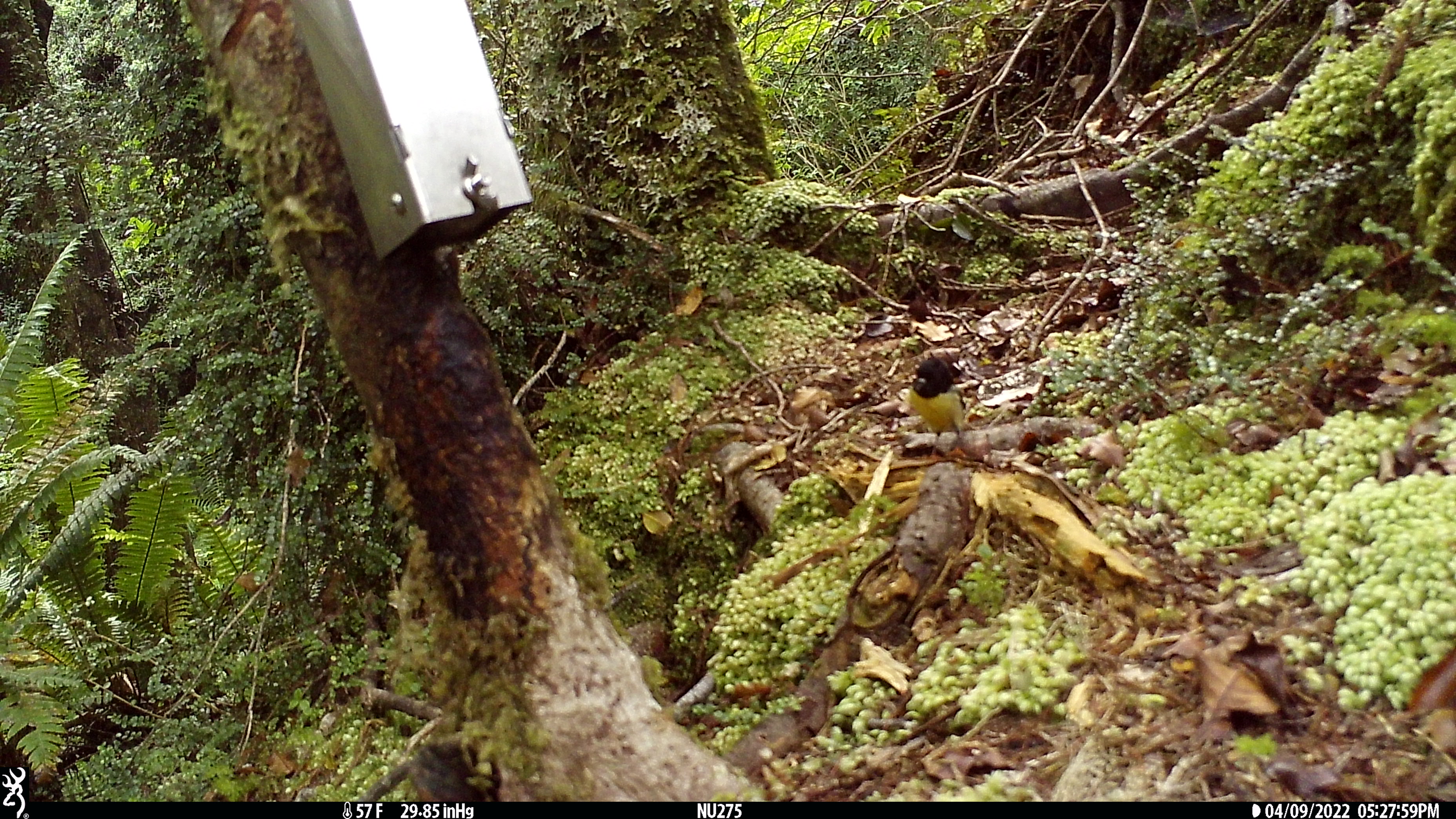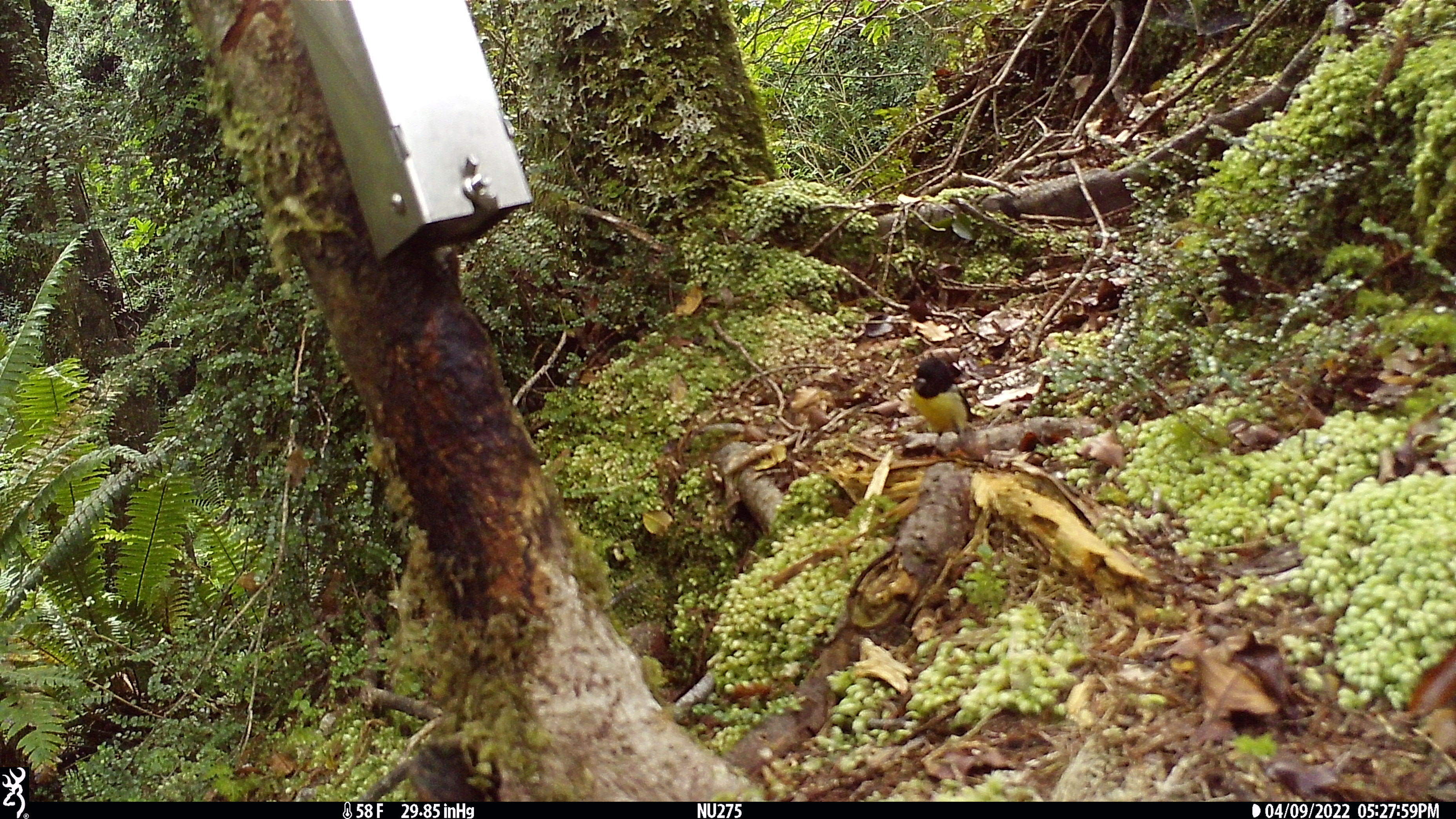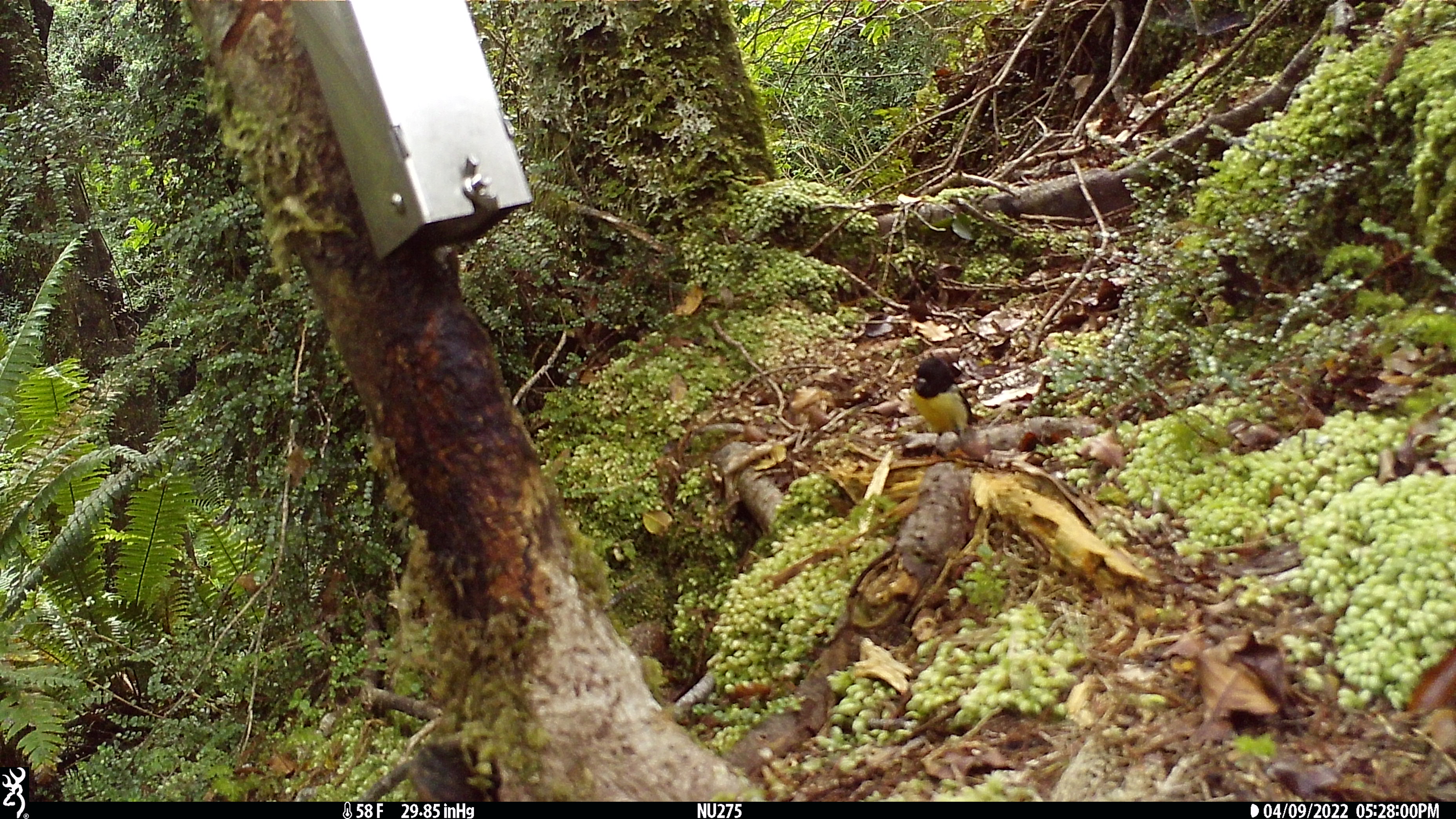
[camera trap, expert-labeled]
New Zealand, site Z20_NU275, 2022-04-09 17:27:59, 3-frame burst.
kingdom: Animalia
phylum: Chordata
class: Aves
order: Passeriformes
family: Petroicidae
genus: Petroica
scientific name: Petroica macrocephala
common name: tomtit